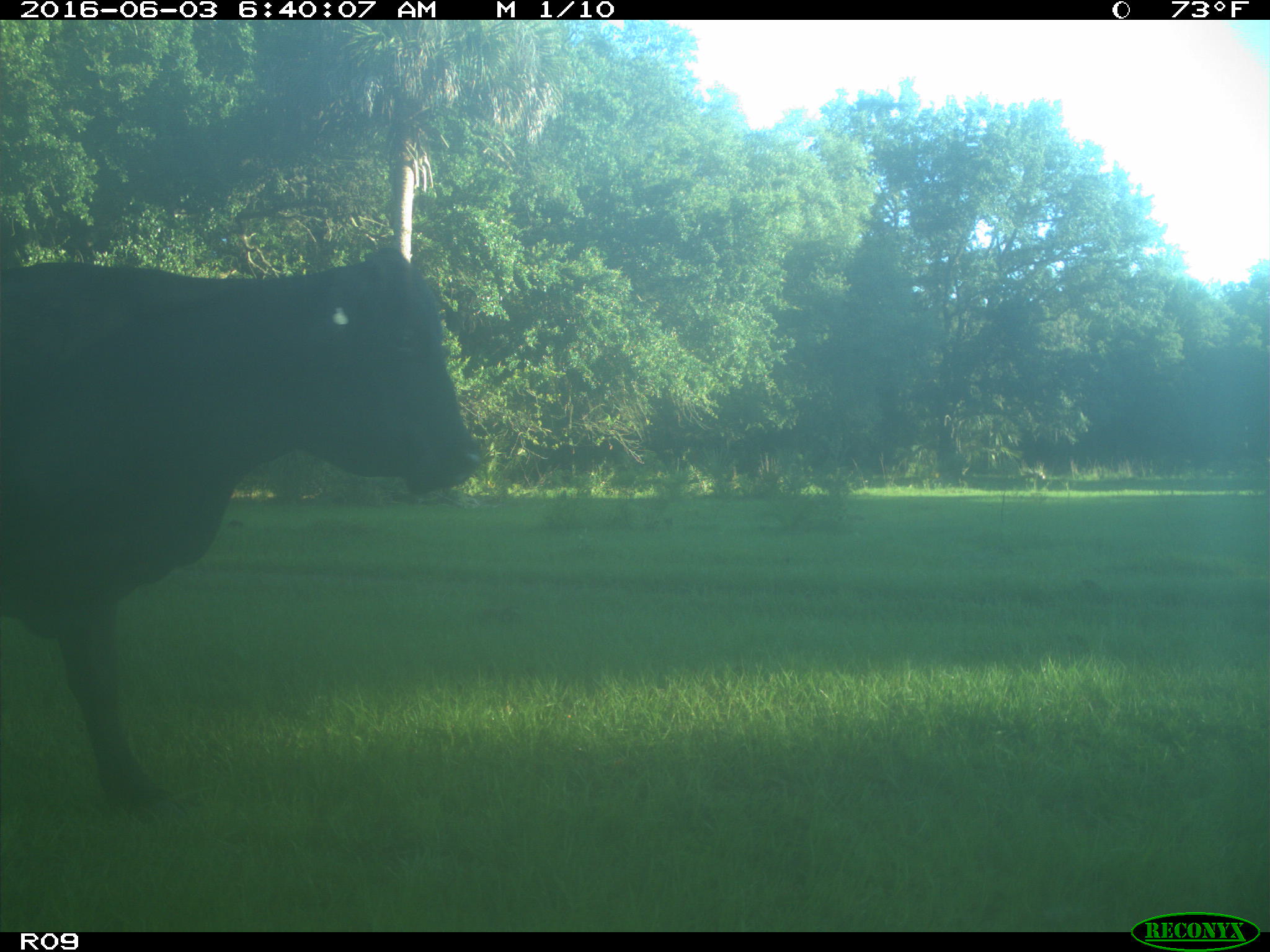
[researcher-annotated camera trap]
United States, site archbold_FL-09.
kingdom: Animalia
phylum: Chordata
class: Mammalia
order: Artiodactyla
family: Bovidae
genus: Bos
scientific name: Bos taurus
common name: domestic cow